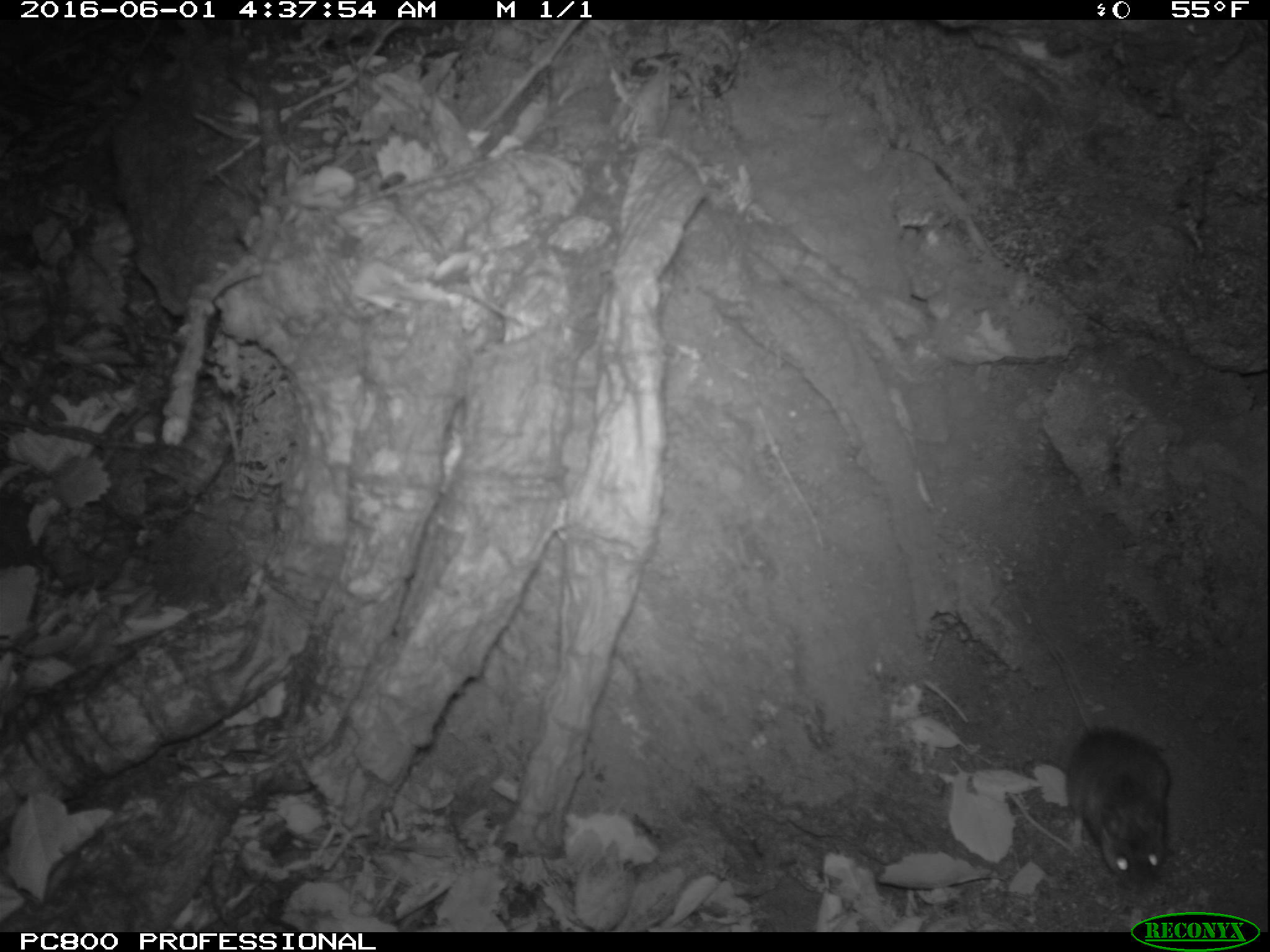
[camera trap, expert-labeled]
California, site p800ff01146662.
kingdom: Animalia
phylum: Chordata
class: Mammalia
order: Rodentia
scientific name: Rodentia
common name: rodent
Rodent (Rodentia).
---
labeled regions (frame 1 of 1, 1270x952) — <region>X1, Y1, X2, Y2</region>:
rodent: <region>1045, 638, 1170, 892</region>